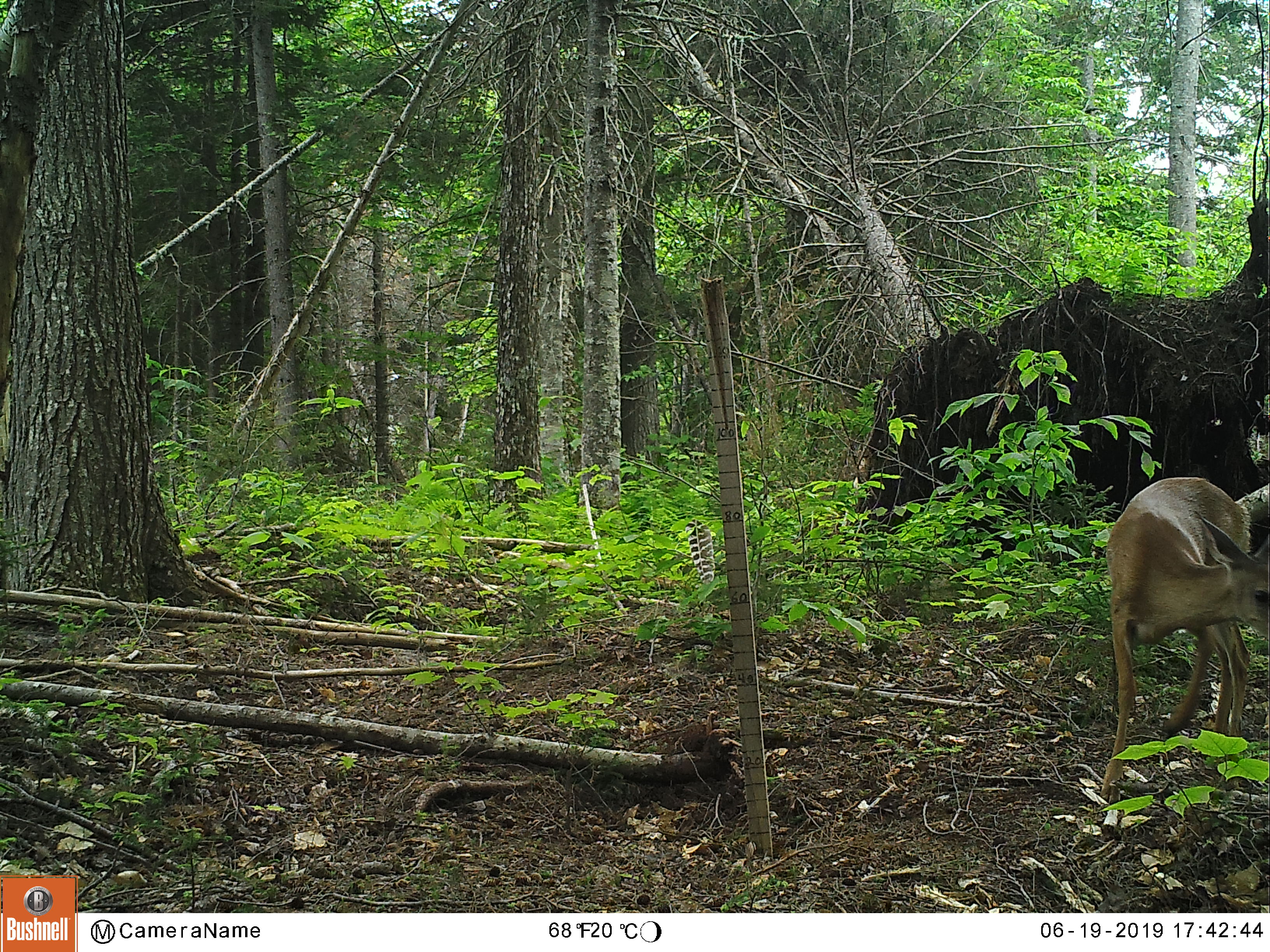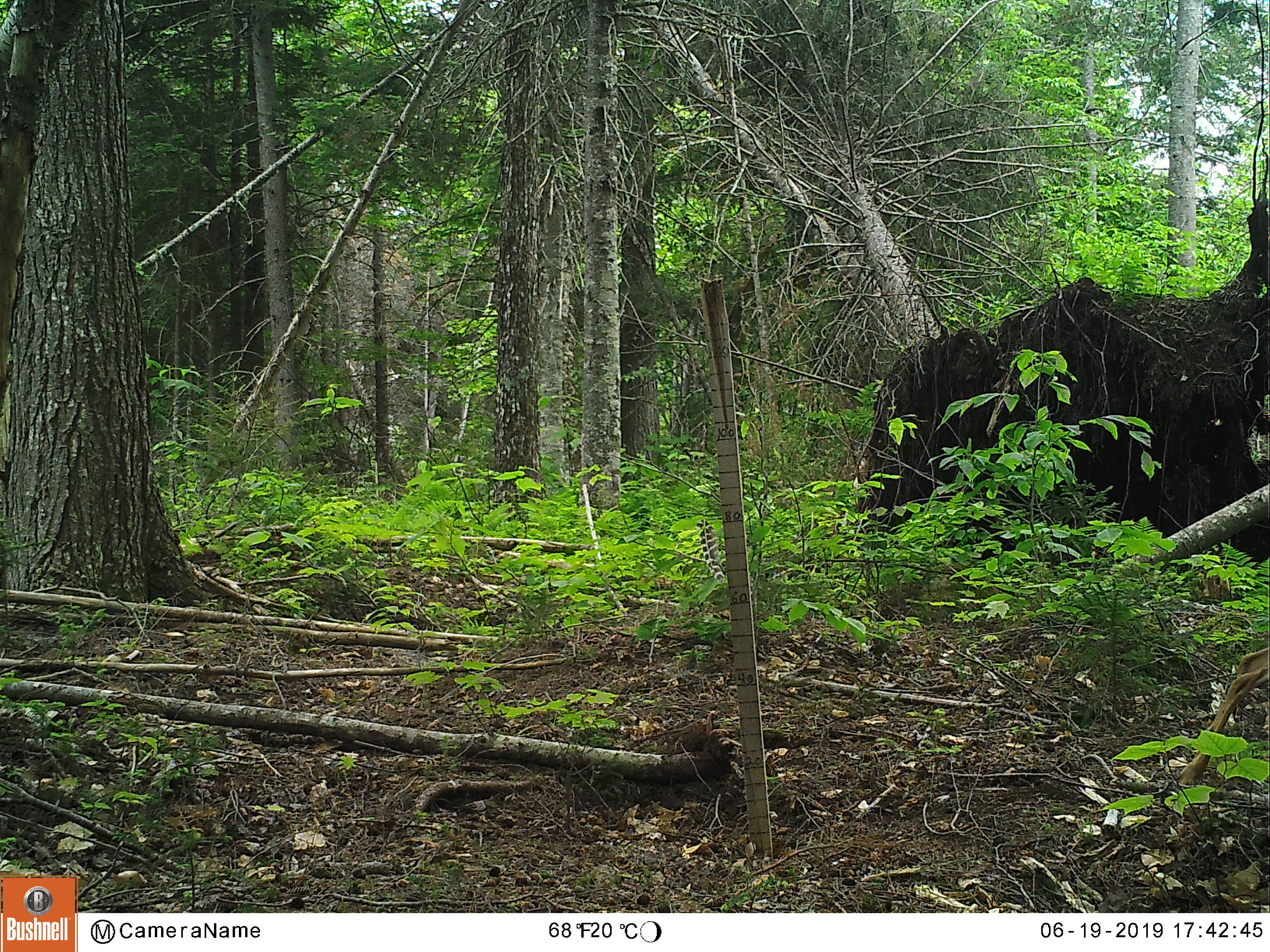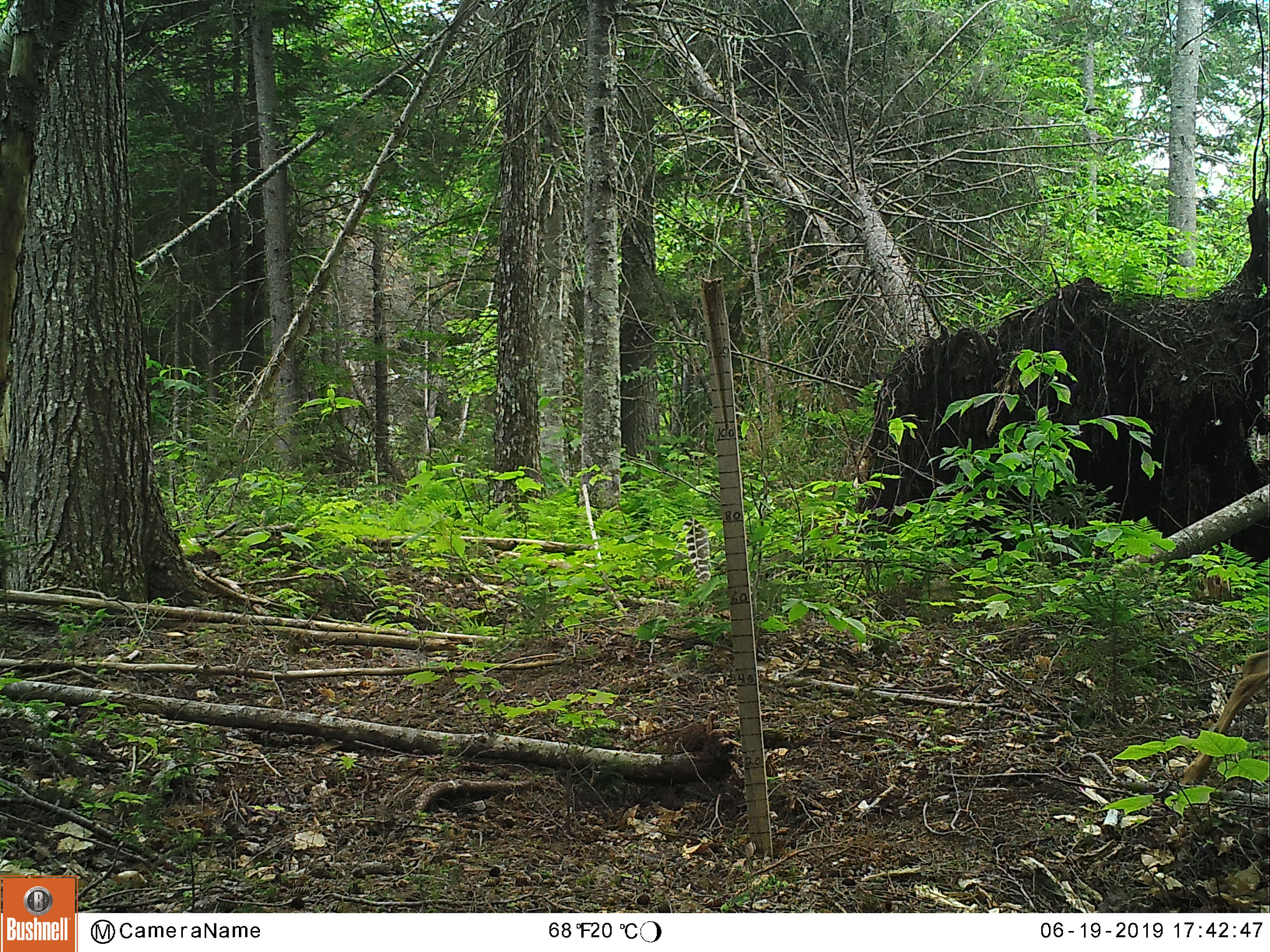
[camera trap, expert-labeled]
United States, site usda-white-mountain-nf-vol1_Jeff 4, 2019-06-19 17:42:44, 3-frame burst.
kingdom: Animalia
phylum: Chordata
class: Mammalia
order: Artiodactyla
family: Cervidae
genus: Odocoileus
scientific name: Odocoileus virginianus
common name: white-tailed deer